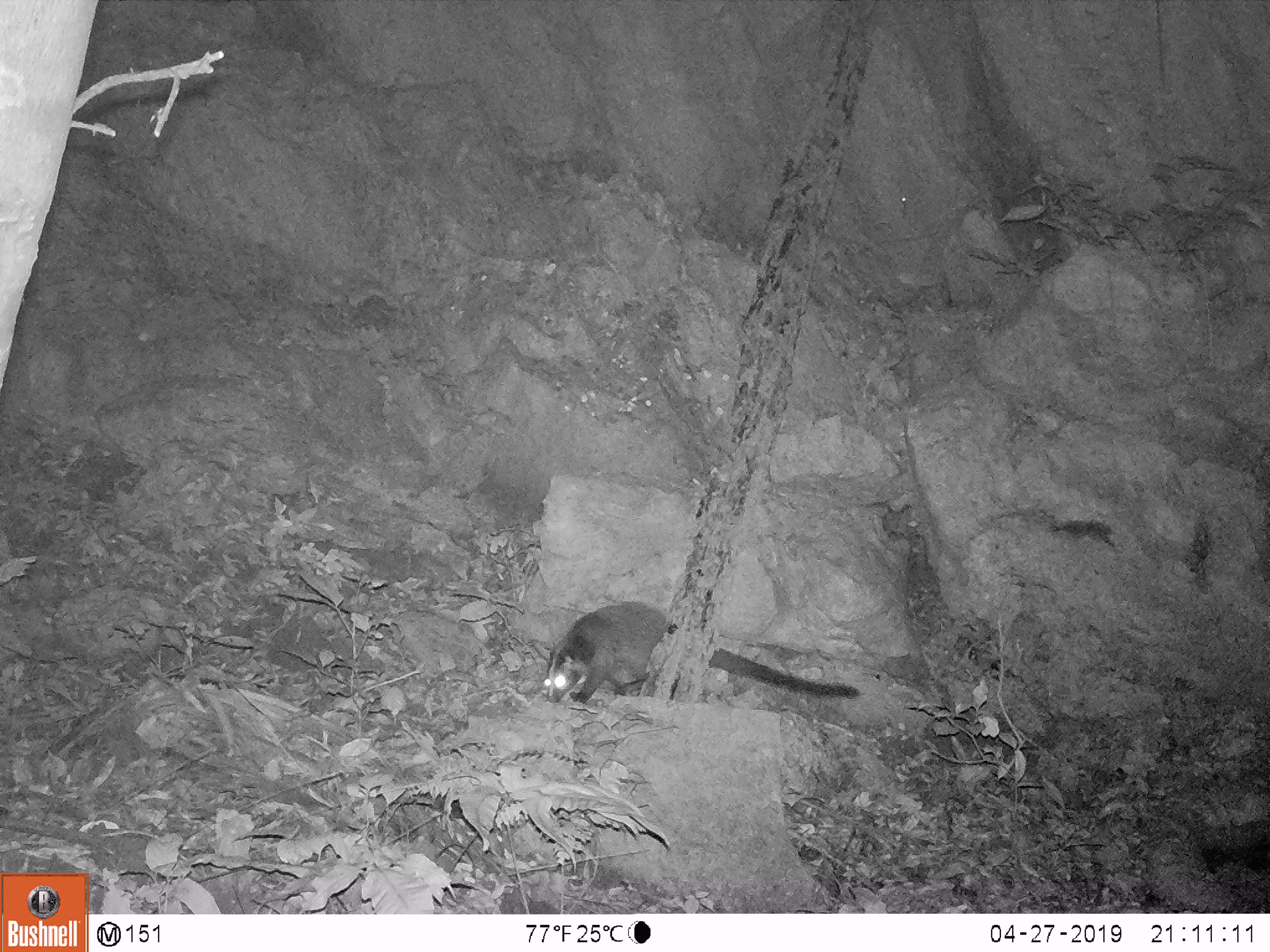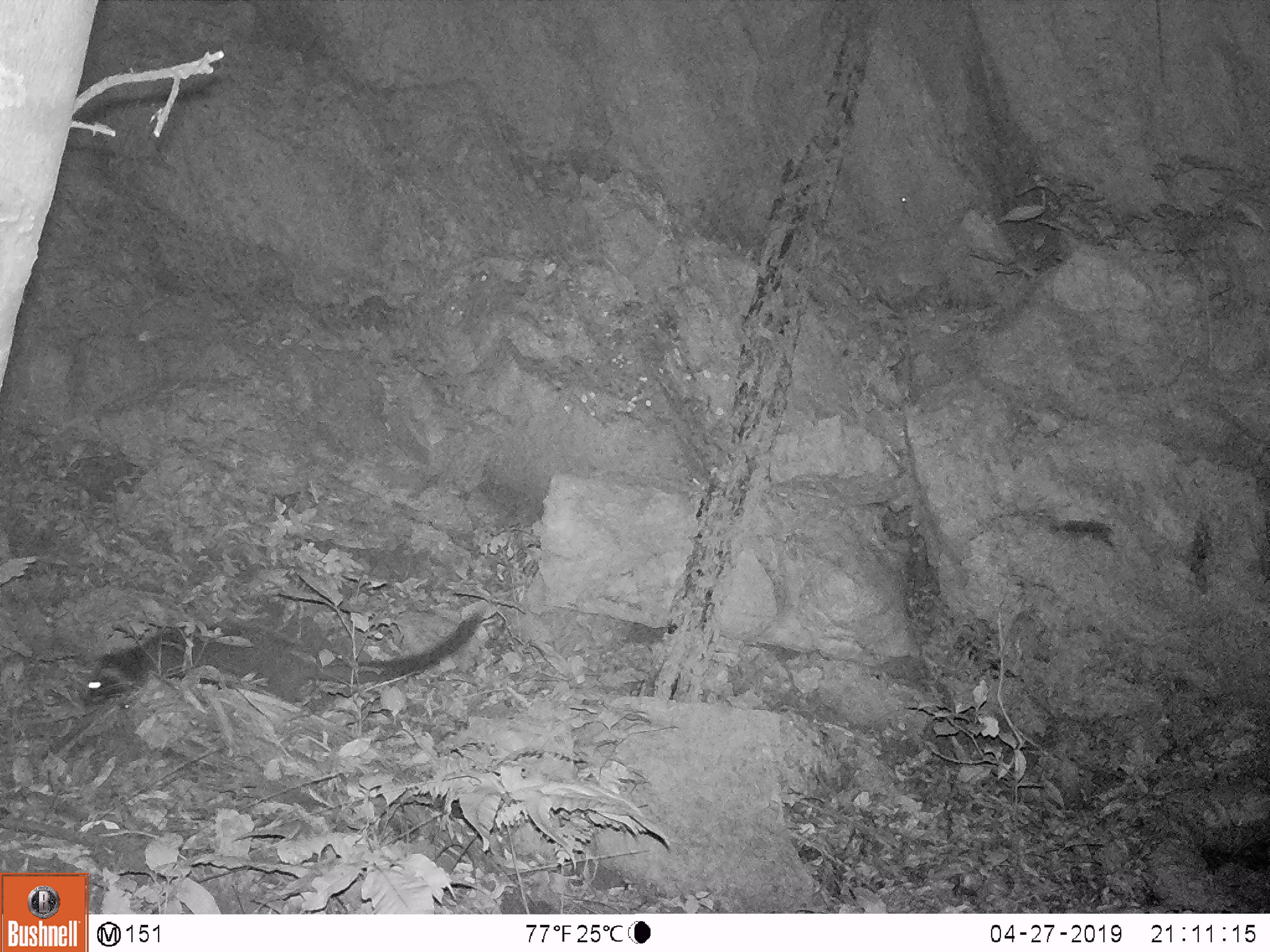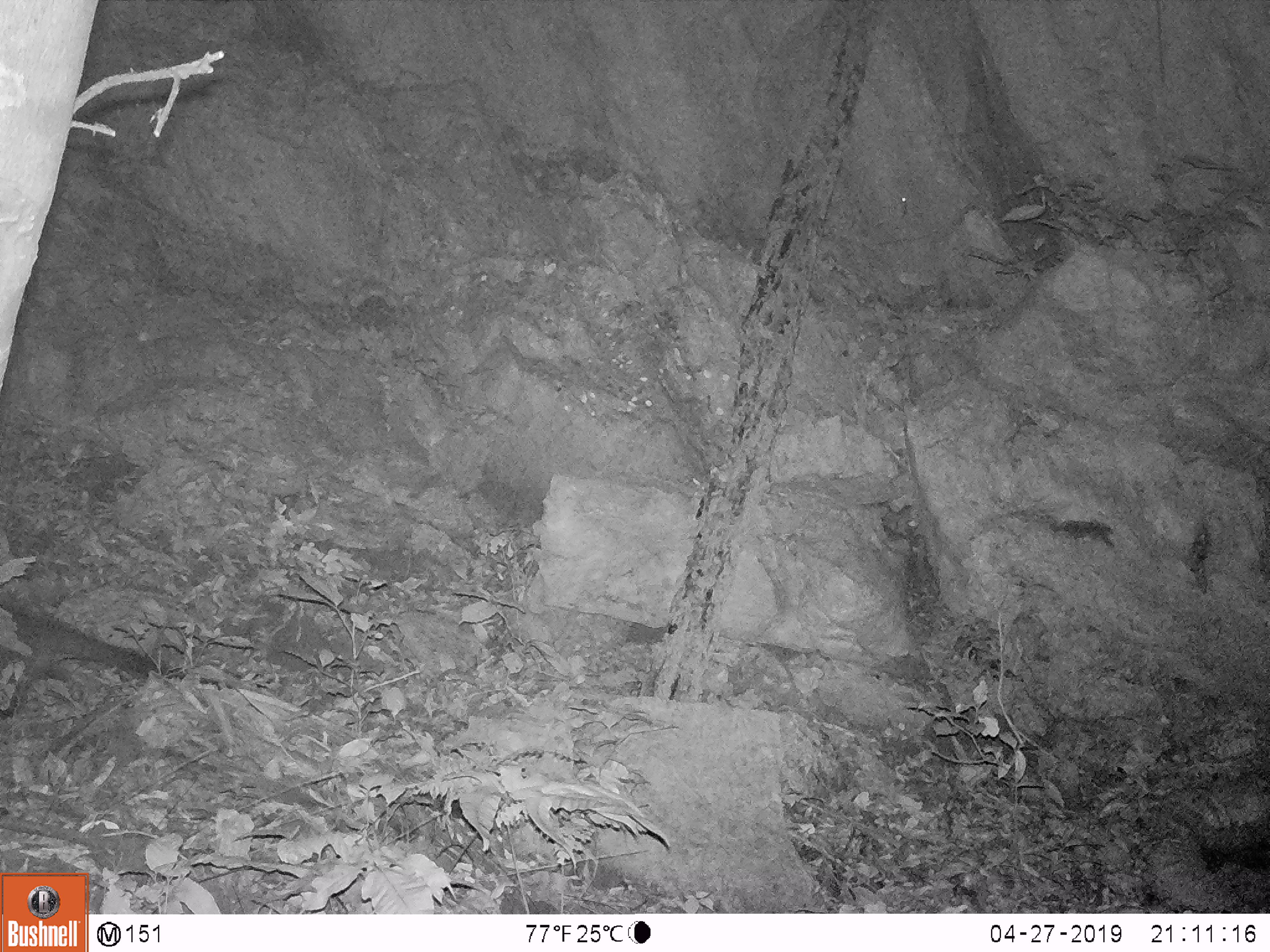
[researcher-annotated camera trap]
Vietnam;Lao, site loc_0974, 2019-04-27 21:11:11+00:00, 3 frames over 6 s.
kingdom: Animalia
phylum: Chordata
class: Mammalia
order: Carnivora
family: Viverridae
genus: Paguma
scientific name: Paguma larvata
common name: masked palm civet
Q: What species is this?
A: Masked palm civet (Paguma larvata).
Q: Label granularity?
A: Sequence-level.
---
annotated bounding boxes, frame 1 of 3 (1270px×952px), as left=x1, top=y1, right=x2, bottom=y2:
masked palm civet: left=543, top=601, right=858, bottom=703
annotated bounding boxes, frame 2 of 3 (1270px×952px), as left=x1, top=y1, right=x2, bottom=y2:
masked palm civet: left=82, top=610, right=482, bottom=704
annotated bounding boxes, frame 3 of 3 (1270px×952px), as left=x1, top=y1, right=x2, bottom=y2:
masked palm civet: left=0, top=600, right=219, bottom=721